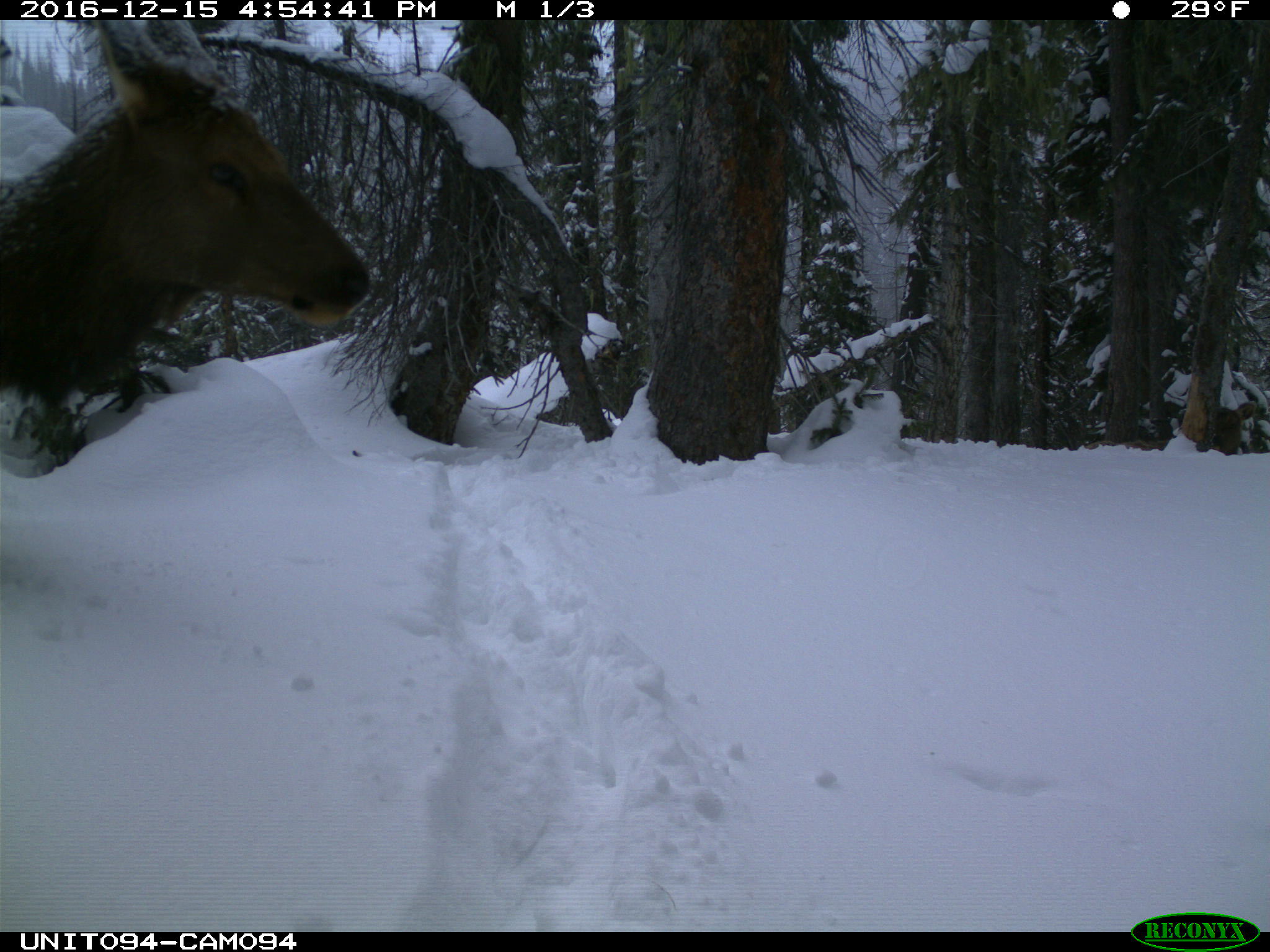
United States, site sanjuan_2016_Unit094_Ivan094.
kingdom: Animalia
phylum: Chordata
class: Mammalia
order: Artiodactyla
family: Cervidae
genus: Cervus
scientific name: Cervus elaphus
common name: red deer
Cervus elaphus (red deer).